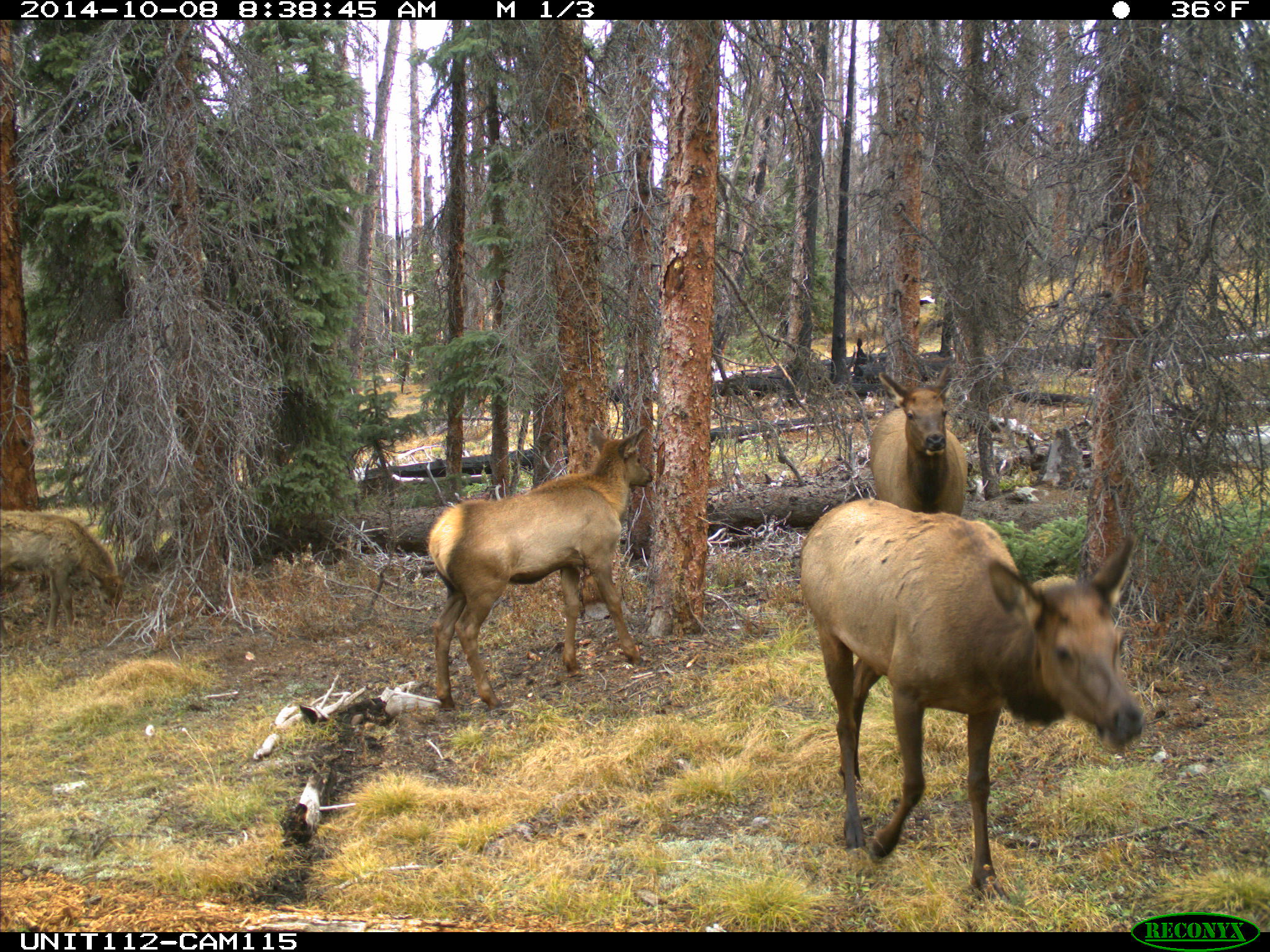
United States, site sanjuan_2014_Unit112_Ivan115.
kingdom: Animalia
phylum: Chordata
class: Mammalia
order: Artiodactyla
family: Cervidae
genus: Cervus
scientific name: Cervus elaphus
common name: red deer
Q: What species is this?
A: Cervus elaphus (red deer).